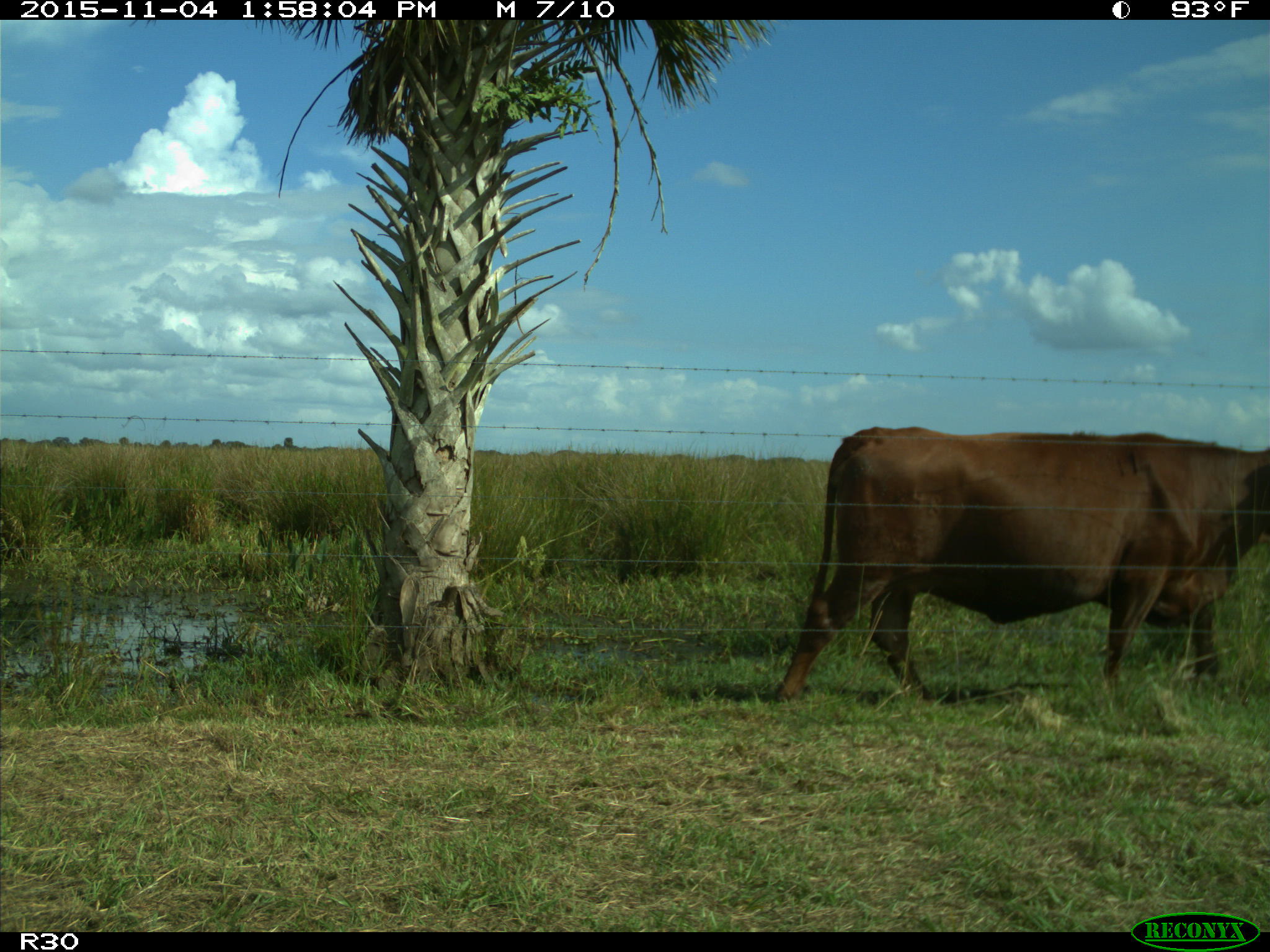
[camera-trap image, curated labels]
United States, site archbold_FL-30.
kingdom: Animalia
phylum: Chordata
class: Mammalia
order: Artiodactyla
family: Bovidae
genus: Bos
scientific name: Bos taurus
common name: domestic cow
Bos taurus (domestic cow).